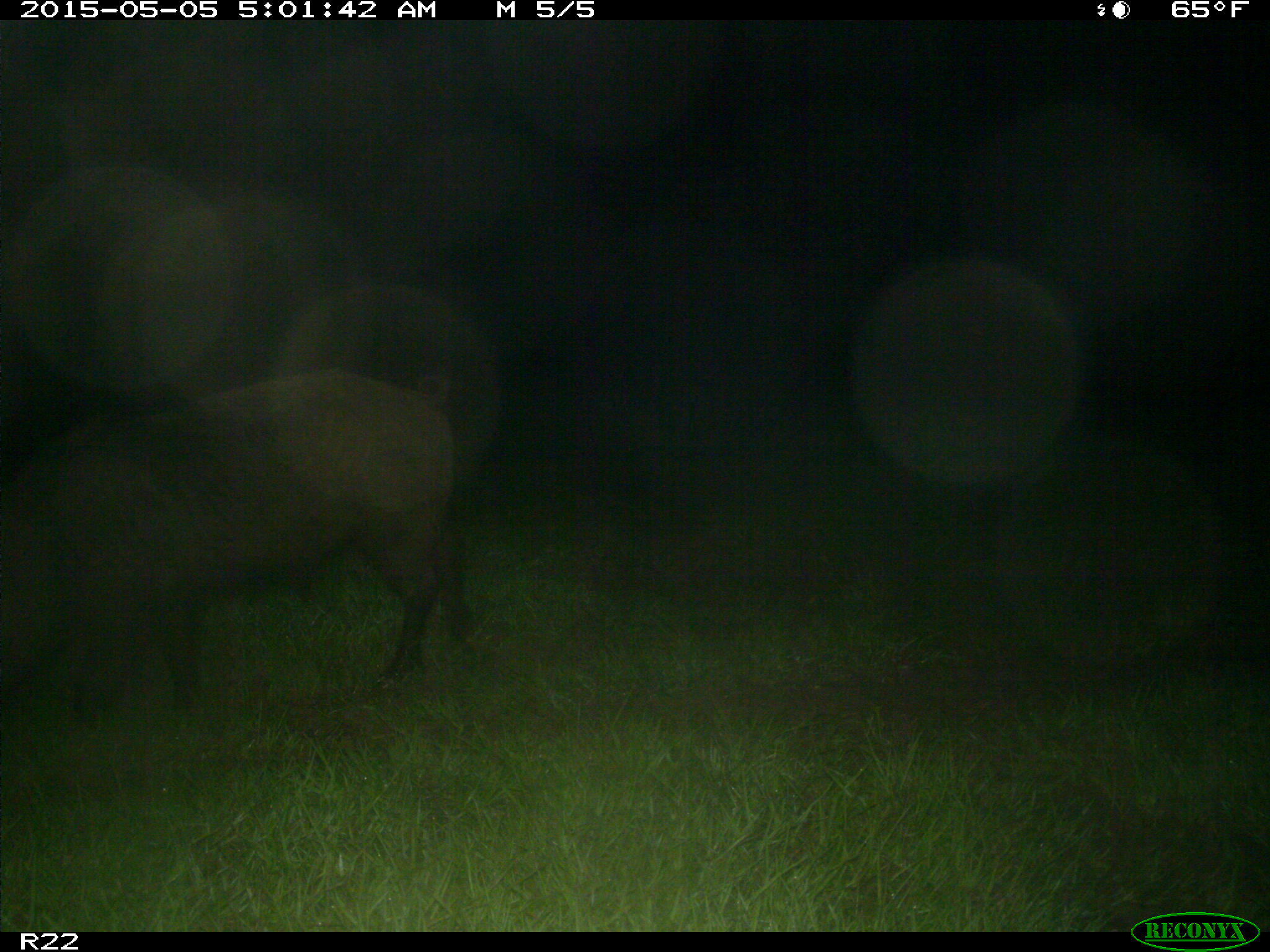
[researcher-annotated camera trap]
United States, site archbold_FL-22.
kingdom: Animalia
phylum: Chordata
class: Mammalia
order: Artiodactyla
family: Suidae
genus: Sus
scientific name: Sus scrofa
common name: wild boar